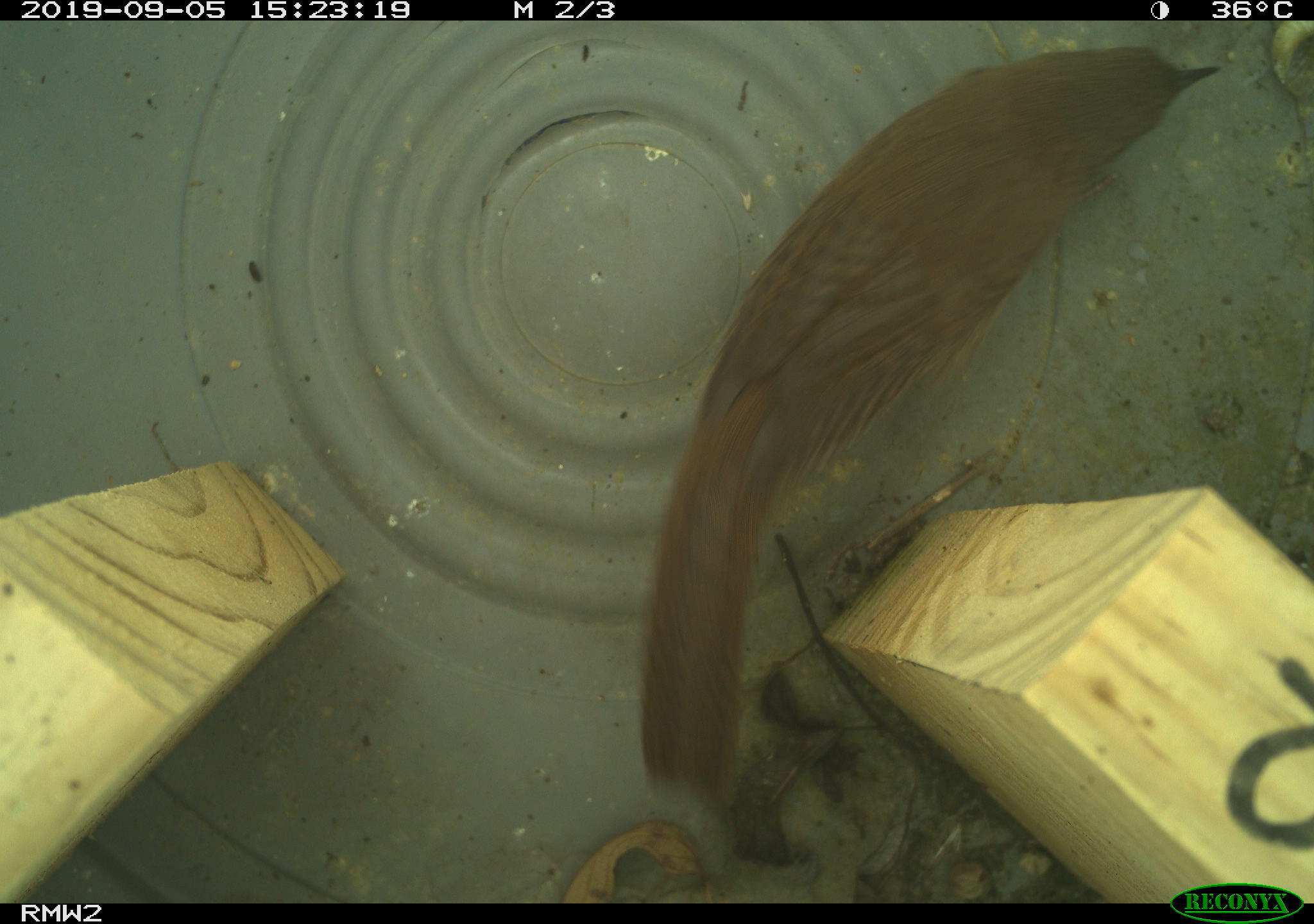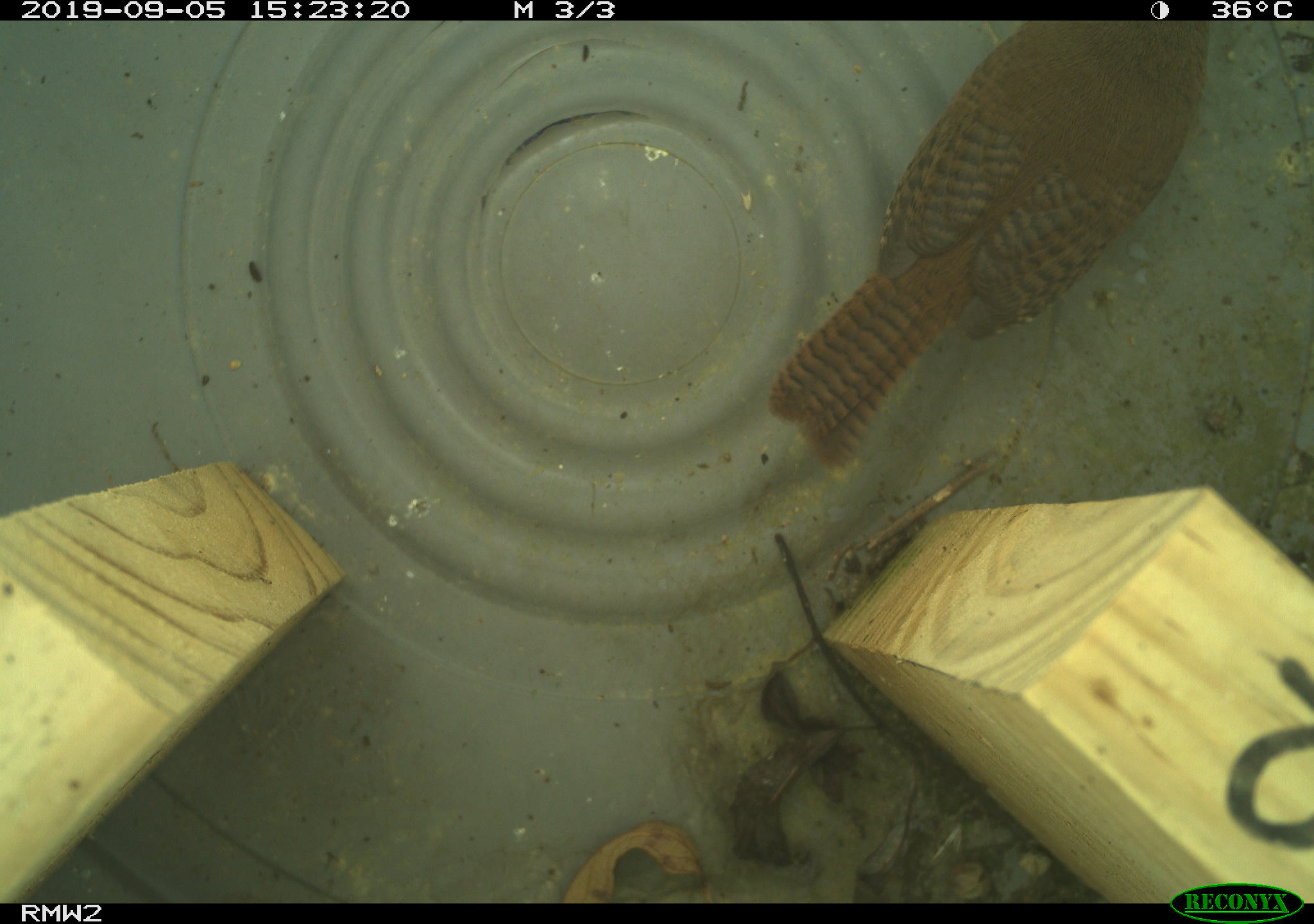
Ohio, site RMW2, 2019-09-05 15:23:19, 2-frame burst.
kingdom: Animalia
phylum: Chordata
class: Aves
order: Passeriformes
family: Troglodytidae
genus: Troglodytes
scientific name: Troglodytes aedon aedon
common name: northern house wren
Northern house wren (Troglodytes aedon aedon).